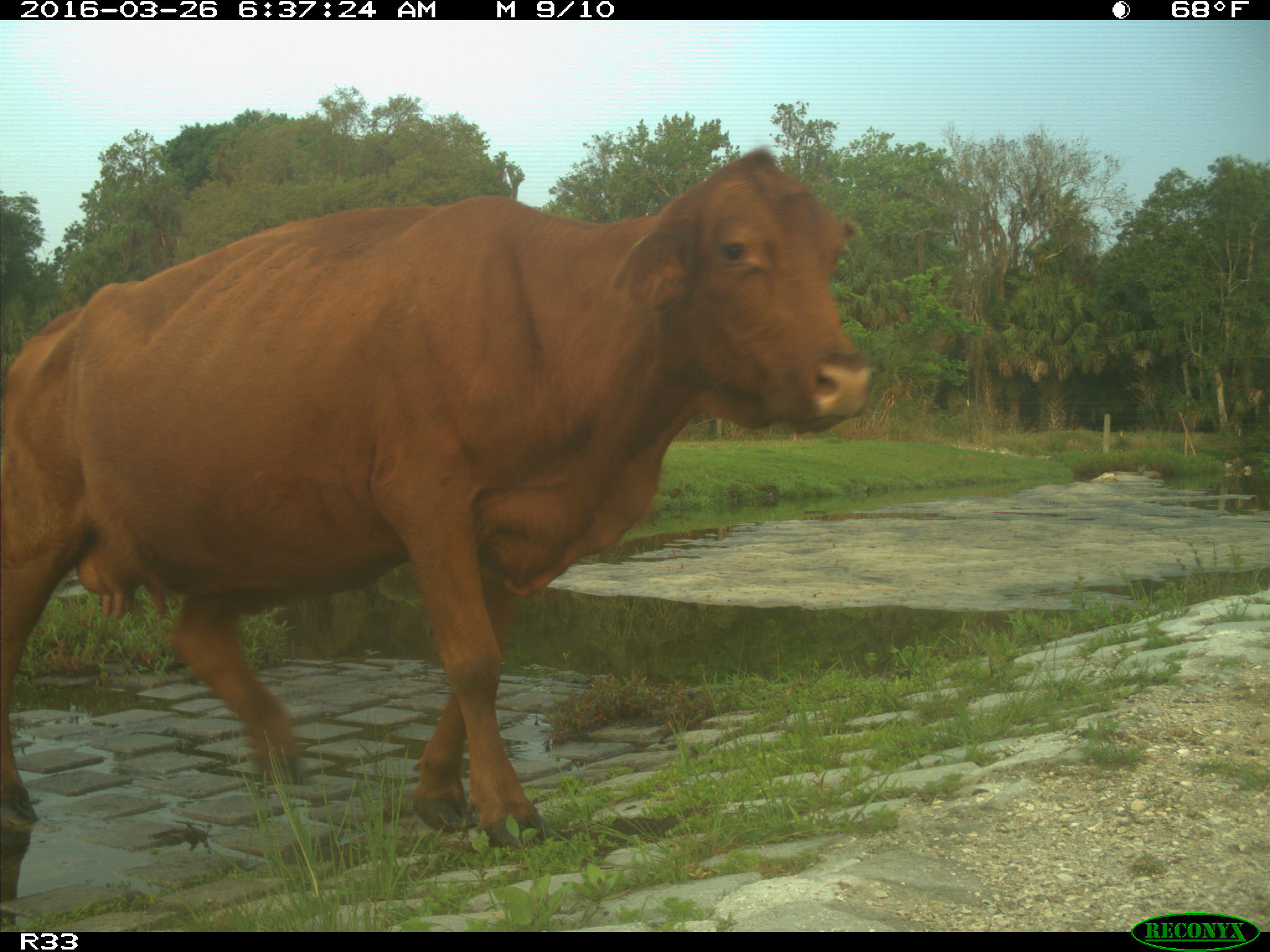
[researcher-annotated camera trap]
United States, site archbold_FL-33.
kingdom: Animalia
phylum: Chordata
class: Mammalia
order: Artiodactyla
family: Bovidae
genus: Bos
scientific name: Bos taurus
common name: domestic cow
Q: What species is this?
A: Bos taurus (domestic cow).